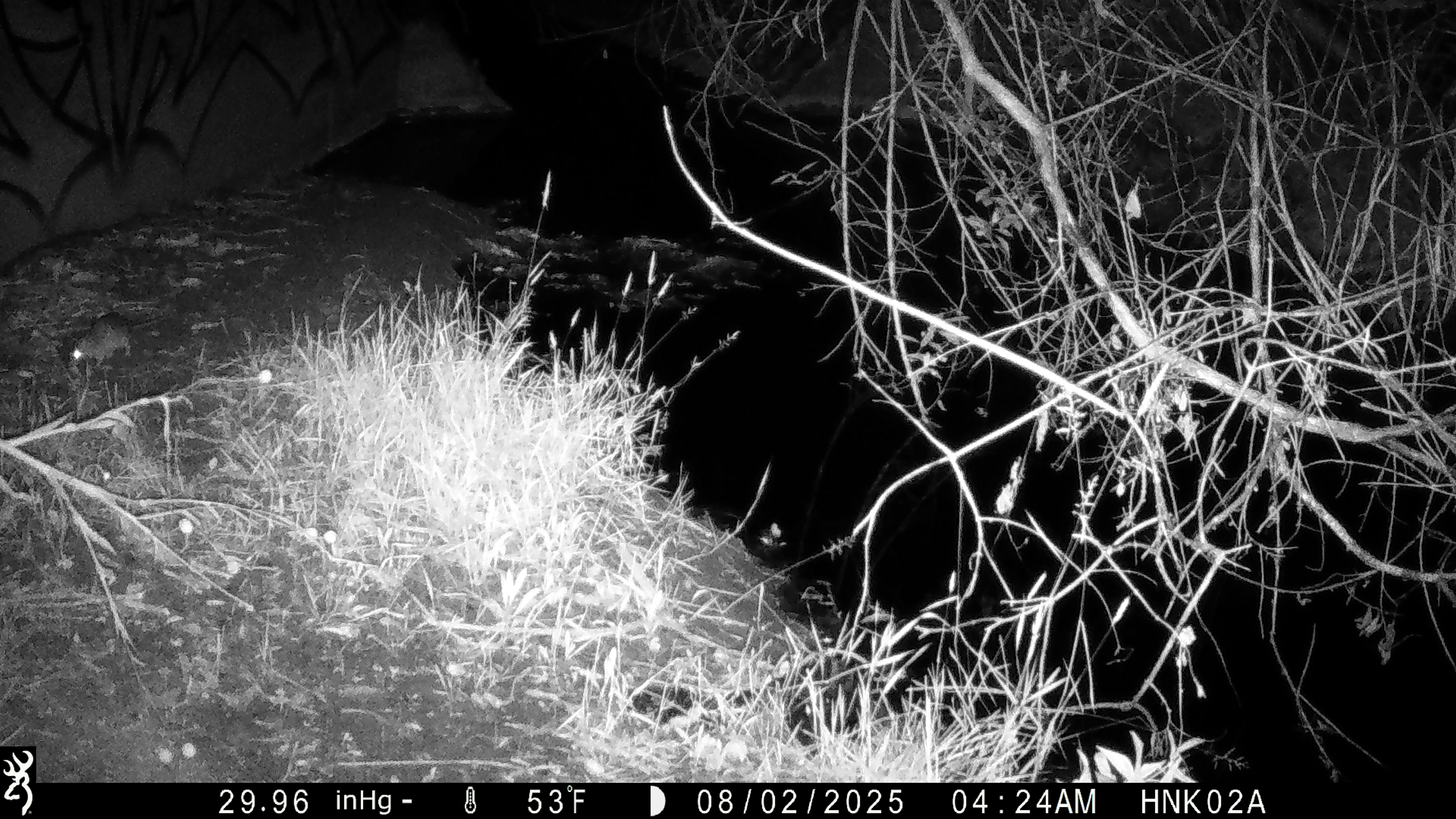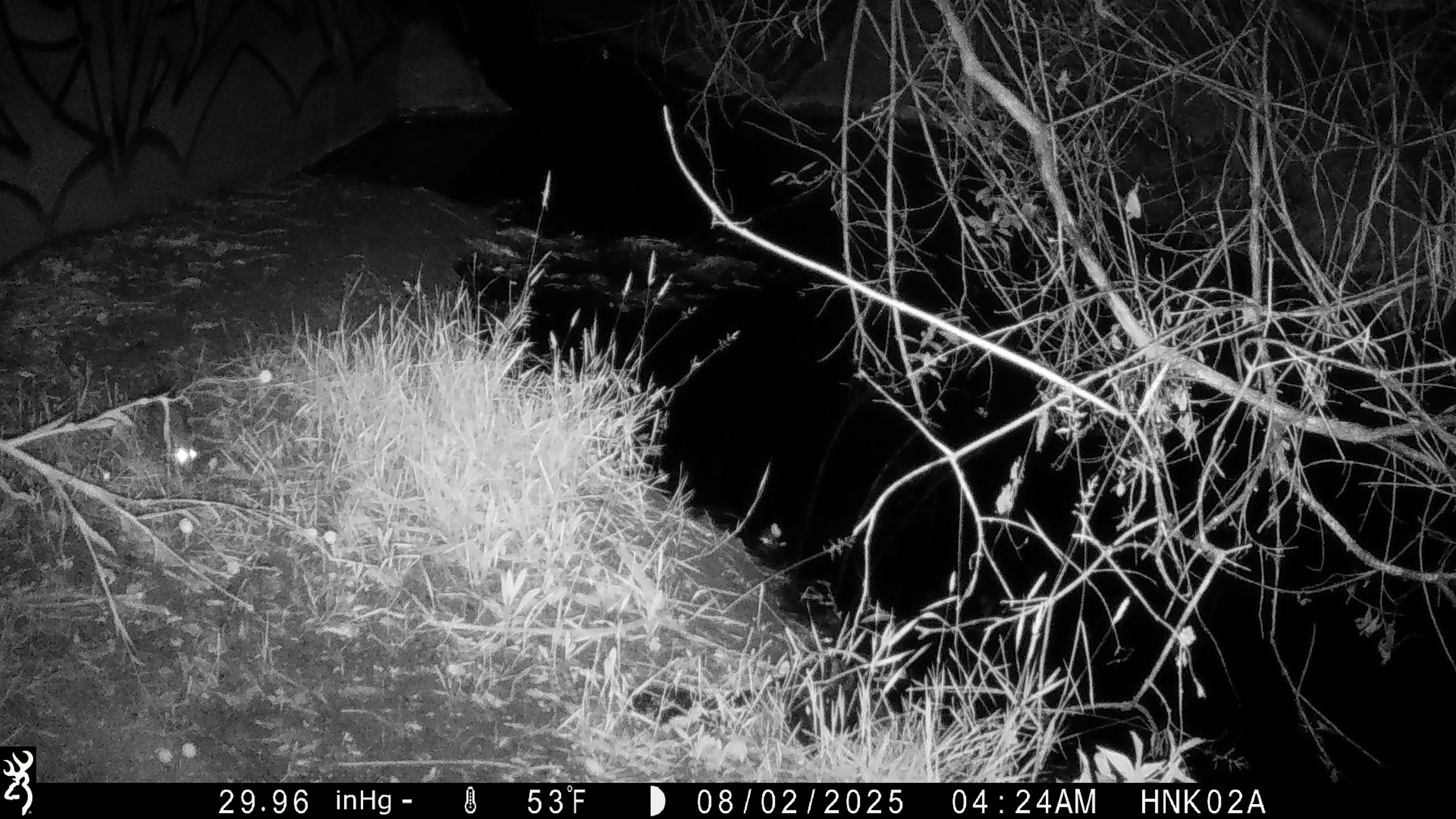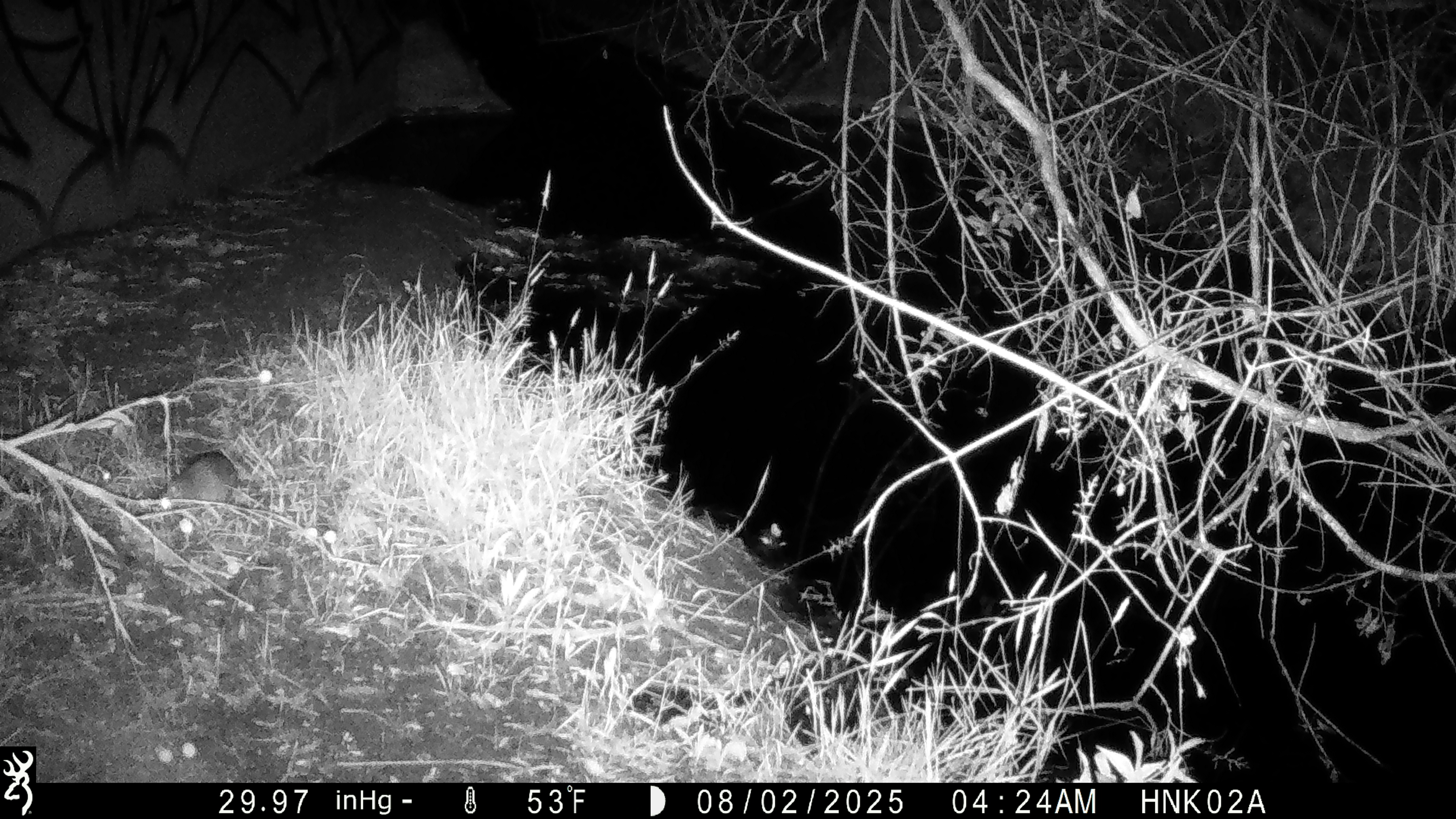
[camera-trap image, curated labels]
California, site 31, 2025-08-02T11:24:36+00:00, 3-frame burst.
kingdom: Animalia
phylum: Chordata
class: Mammalia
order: Rodentia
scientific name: Rodentia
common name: mouse or rat